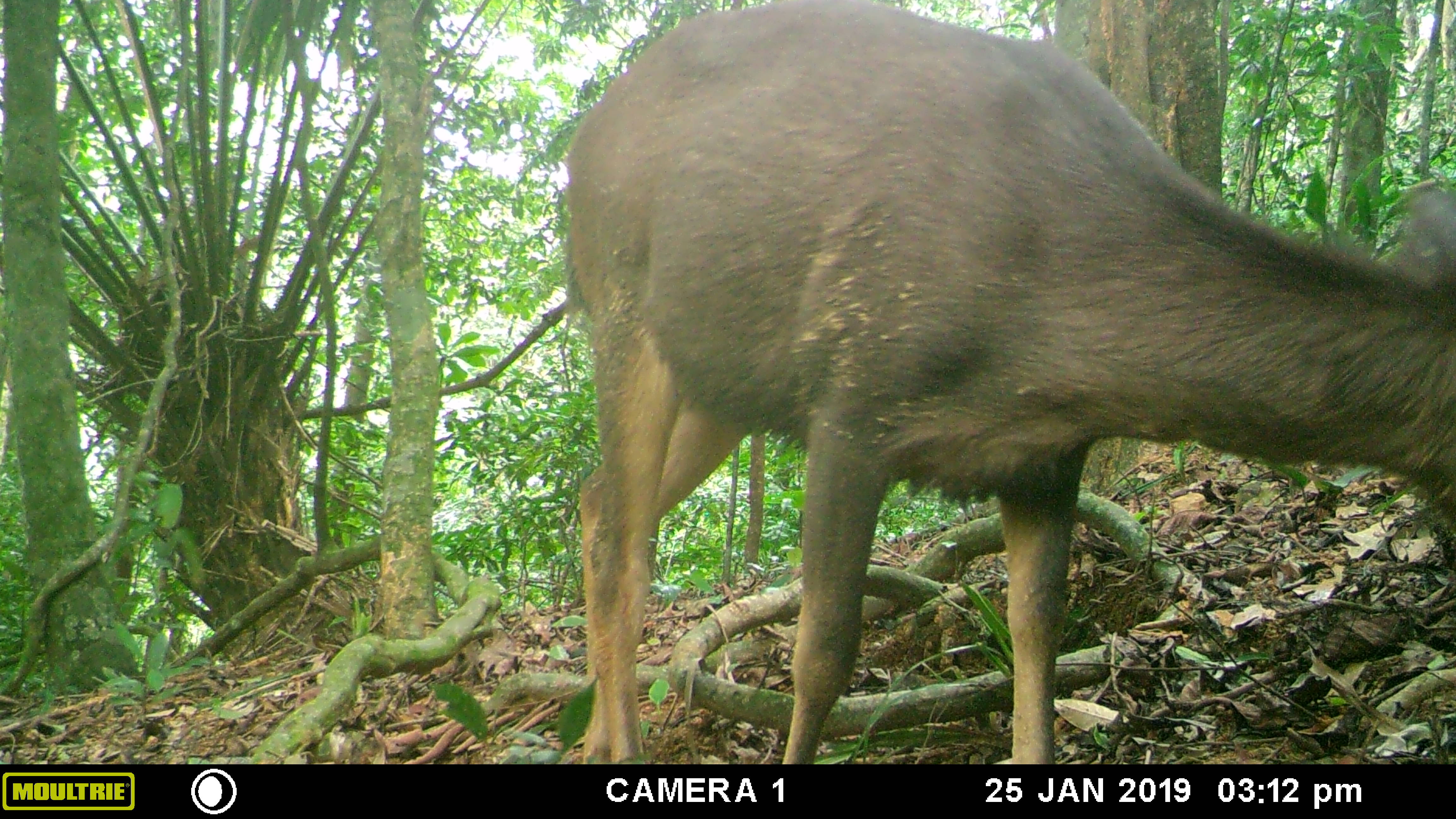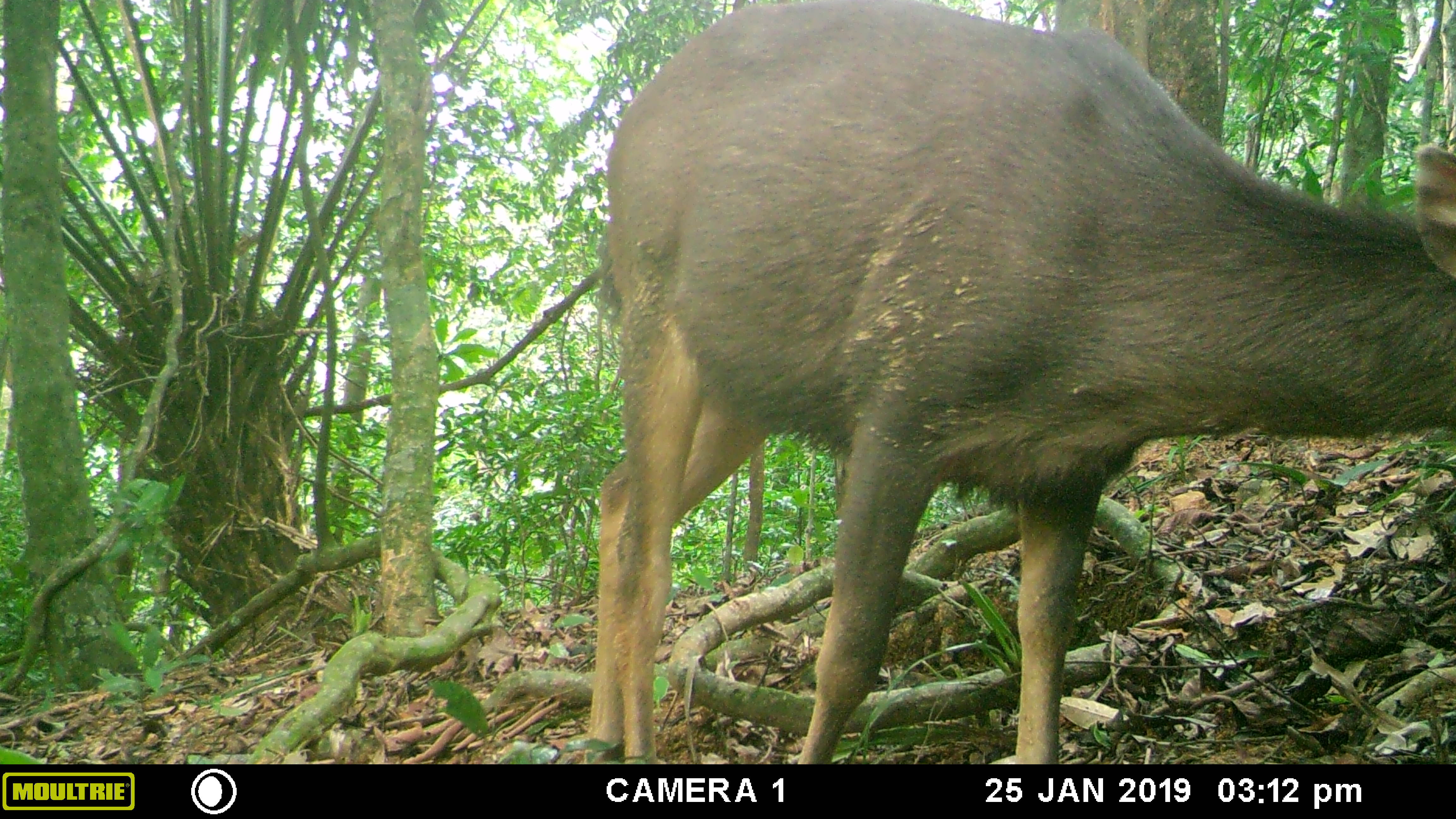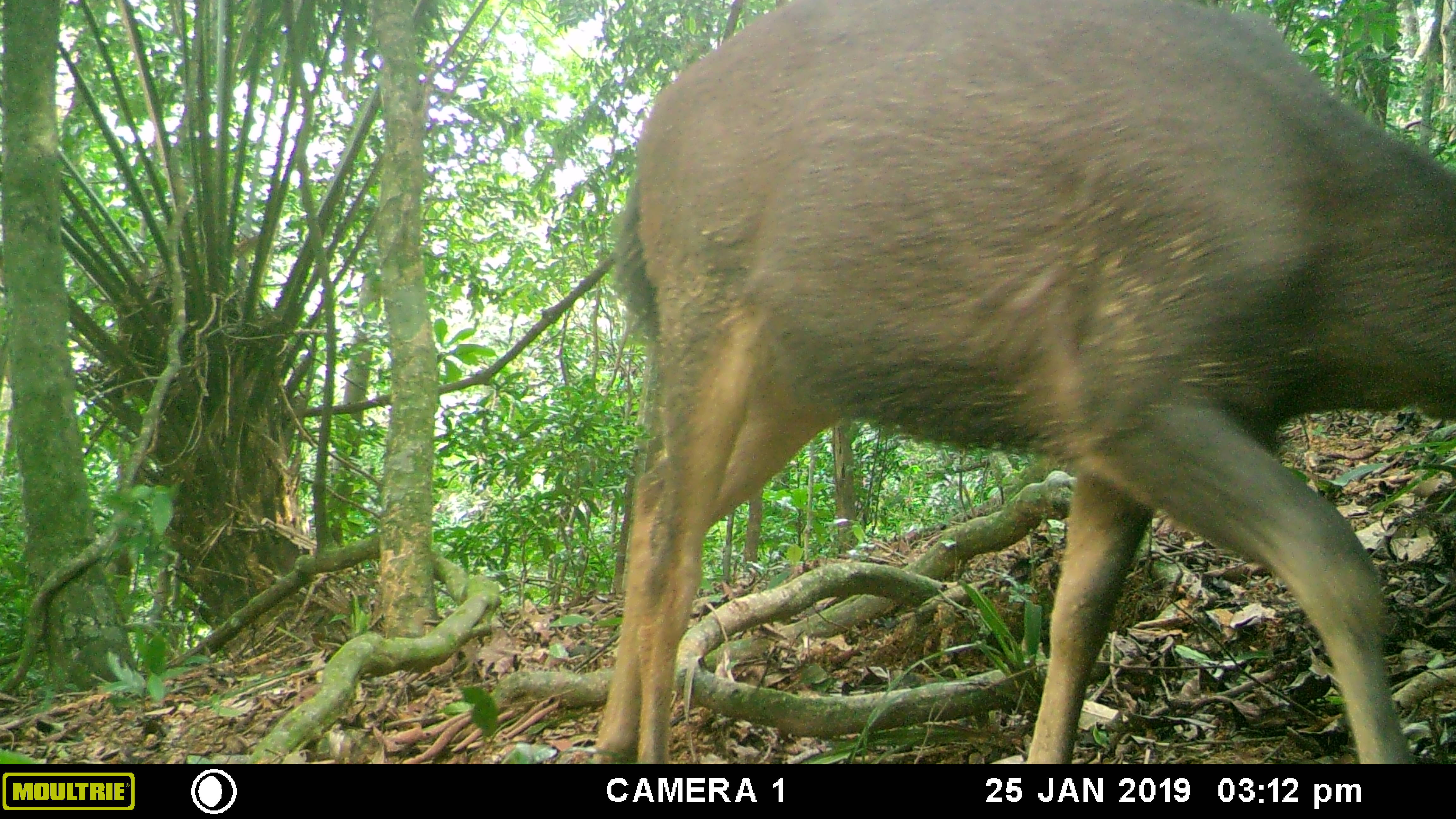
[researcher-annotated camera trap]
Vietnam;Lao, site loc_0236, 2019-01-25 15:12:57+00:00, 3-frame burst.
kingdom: Animalia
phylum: Chordata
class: Mammalia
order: Artiodactyla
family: Cervidae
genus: Rusa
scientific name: Rusa unicolor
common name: sambar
Sambar (Rusa unicolor). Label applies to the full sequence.